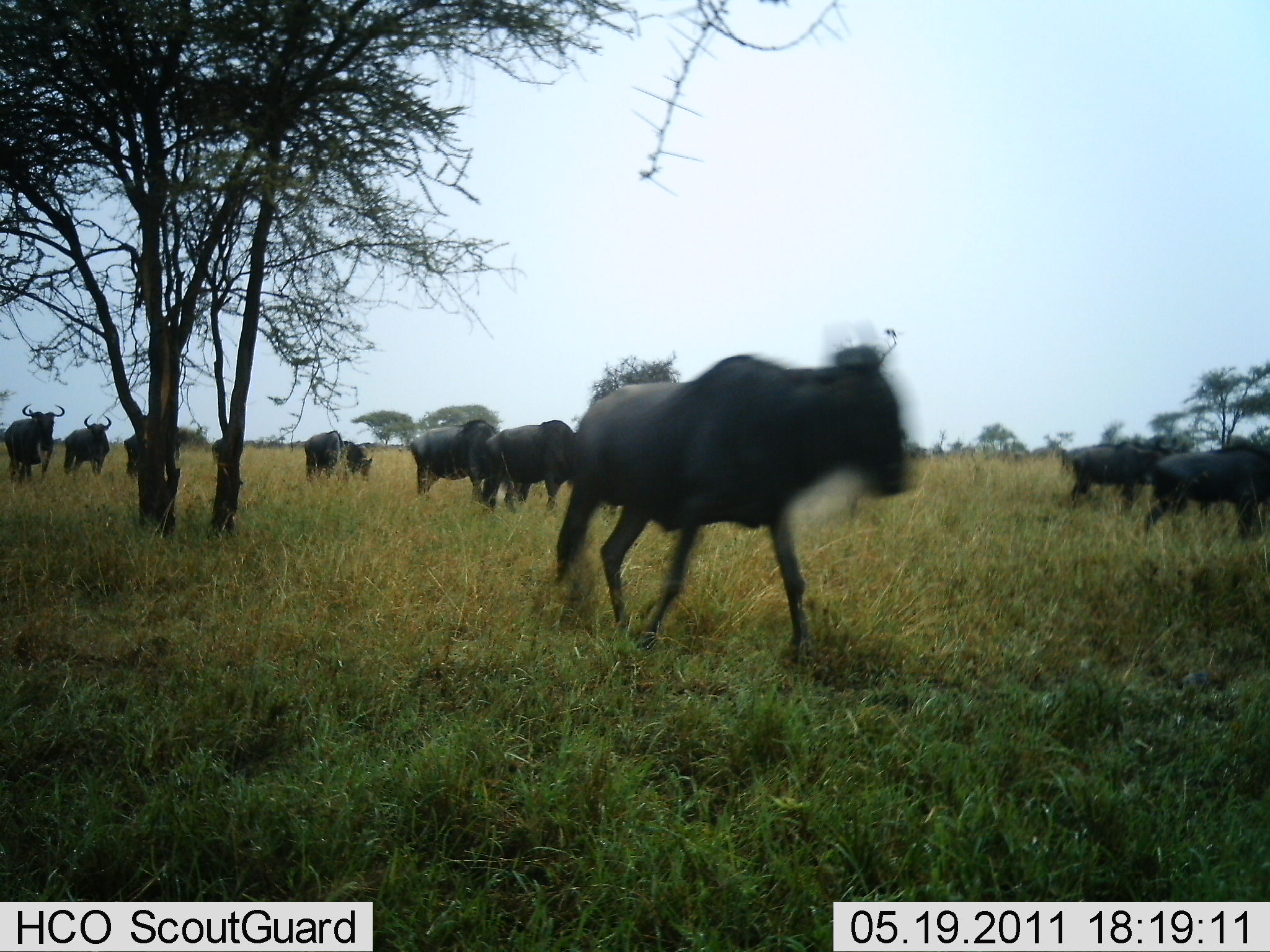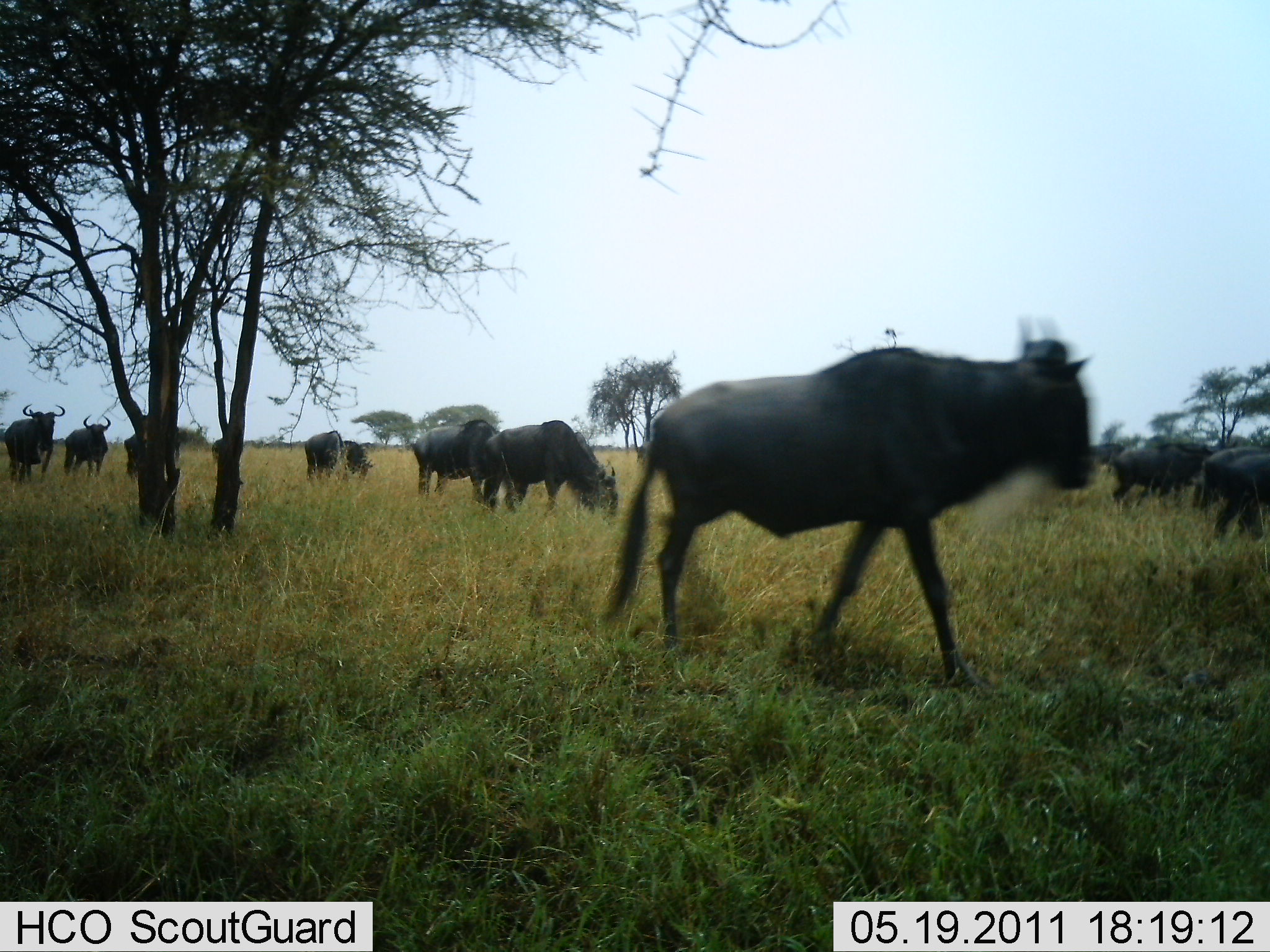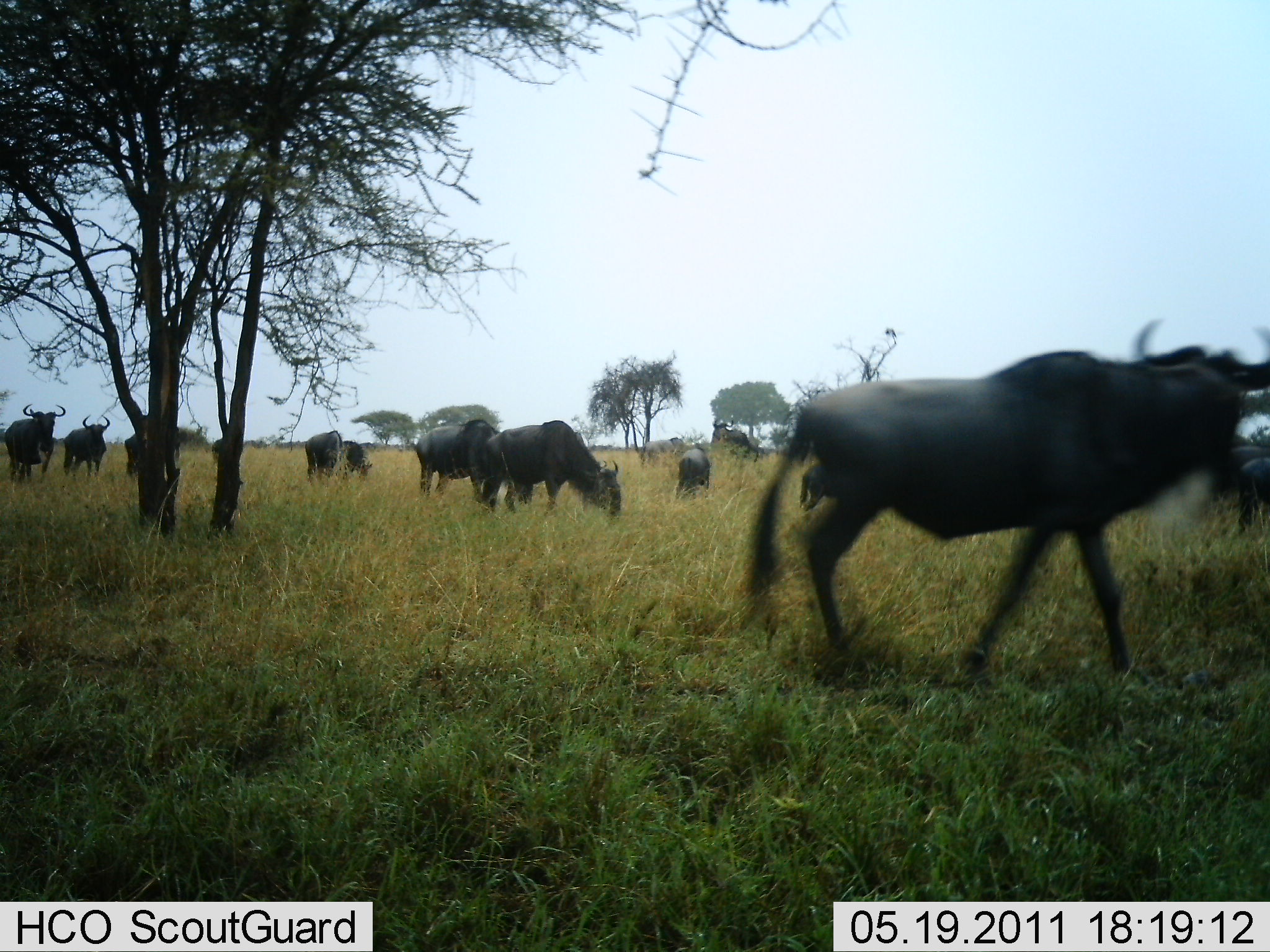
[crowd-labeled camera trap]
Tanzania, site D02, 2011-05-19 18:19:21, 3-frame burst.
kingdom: Animalia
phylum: Chordata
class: Mammalia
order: Artiodactyla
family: Bovidae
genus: Connochaetes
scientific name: Connochaetes taurinus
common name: blue wildebeest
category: wildebeest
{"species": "wildebeest (blue wildebeest) (Connochaetes taurinus)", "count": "11-50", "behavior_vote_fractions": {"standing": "50%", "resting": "0%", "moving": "80%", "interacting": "0%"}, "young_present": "0%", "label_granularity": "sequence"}